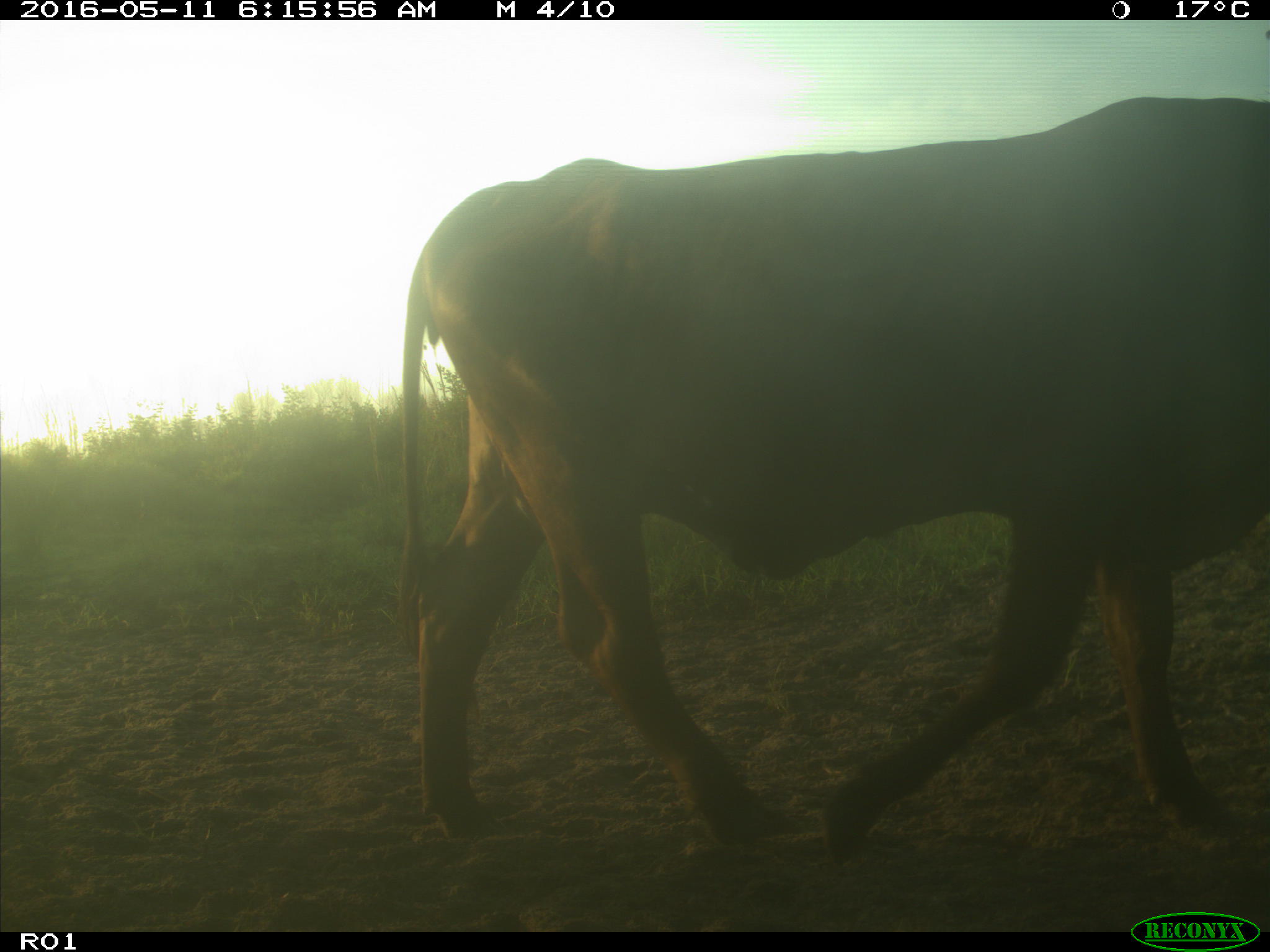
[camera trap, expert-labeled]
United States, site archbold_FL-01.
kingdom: Animalia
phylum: Chordata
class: Mammalia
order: Artiodactyla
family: Bovidae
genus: Bos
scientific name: Bos taurus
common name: domestic cow